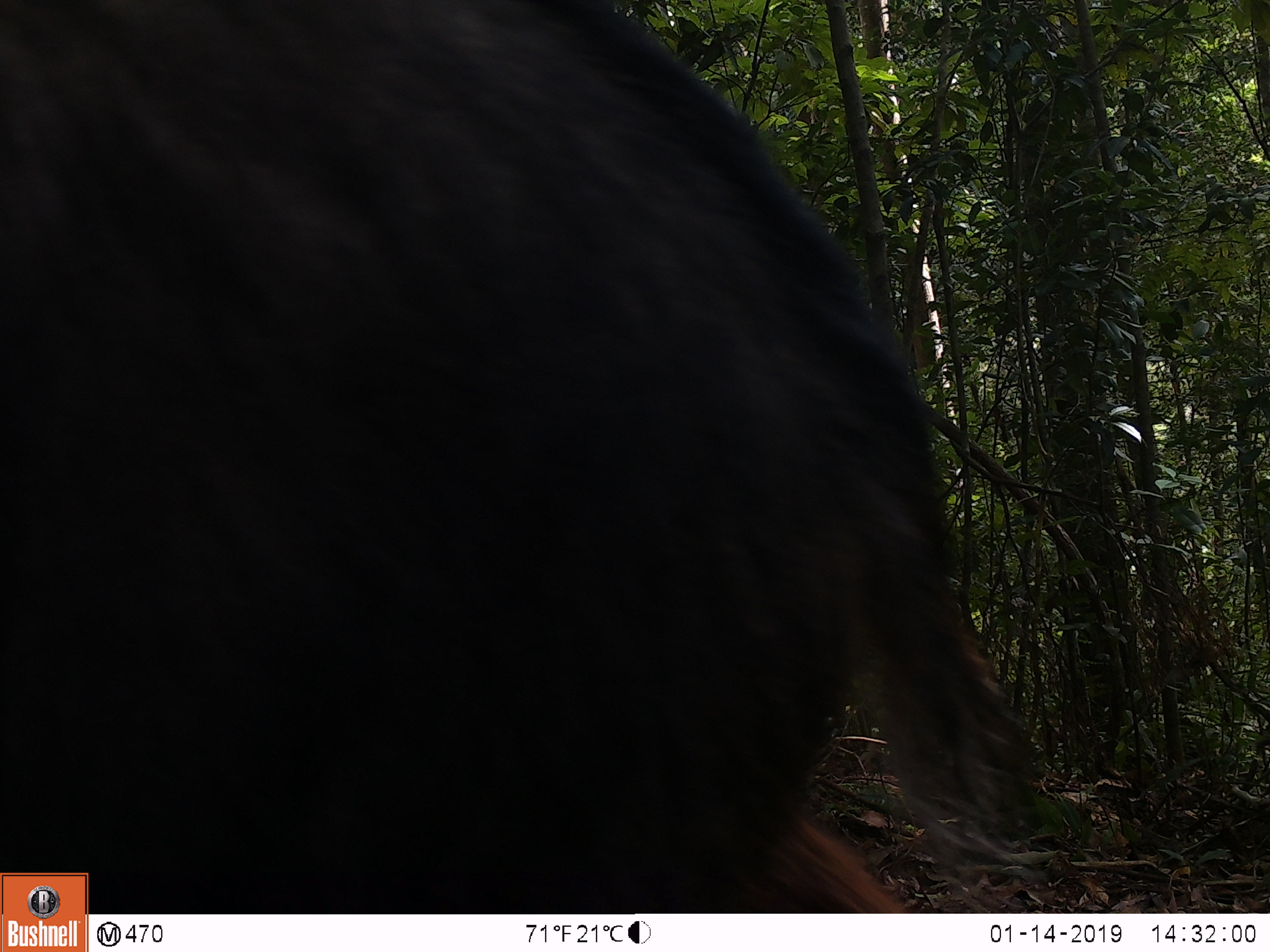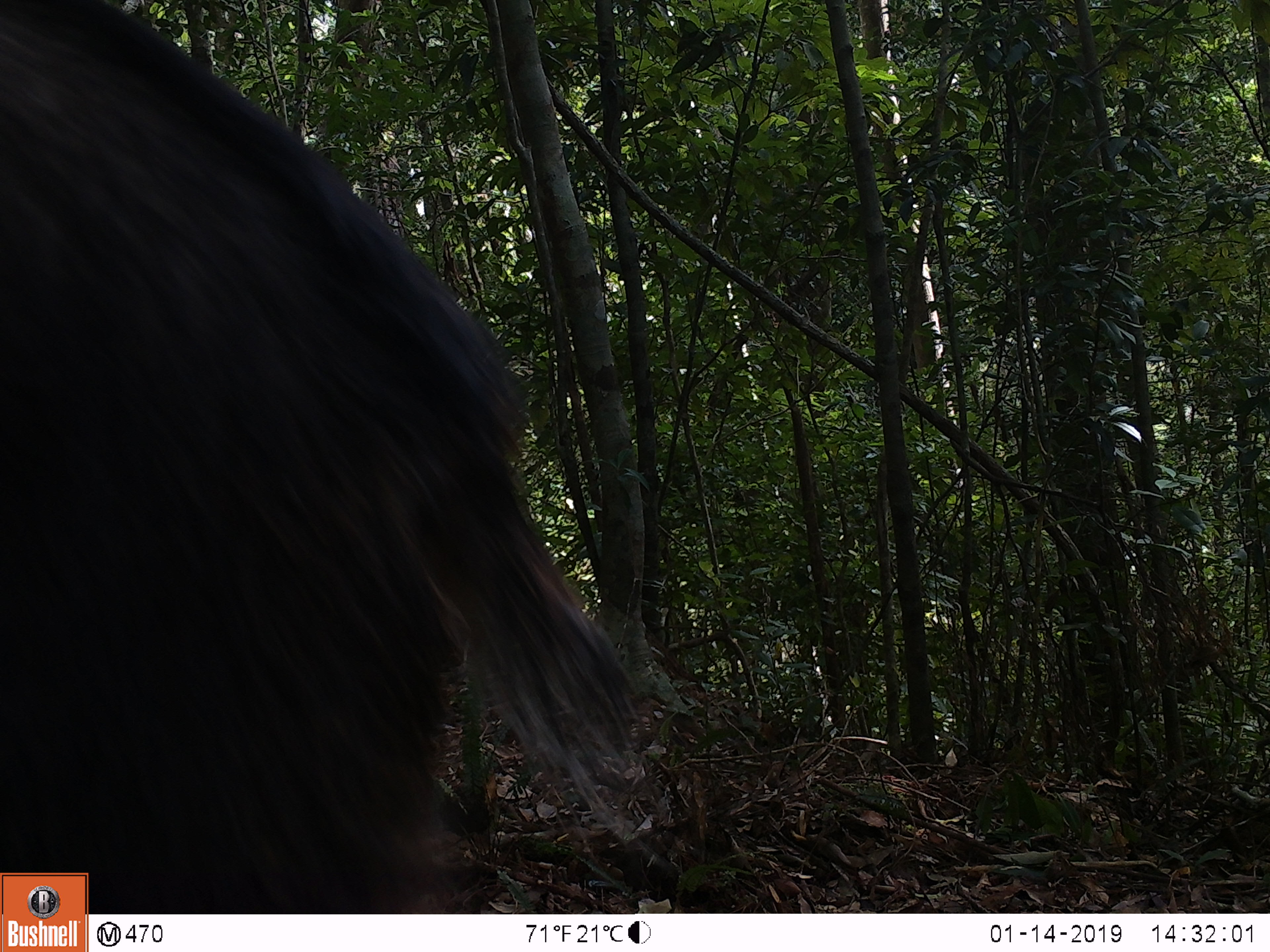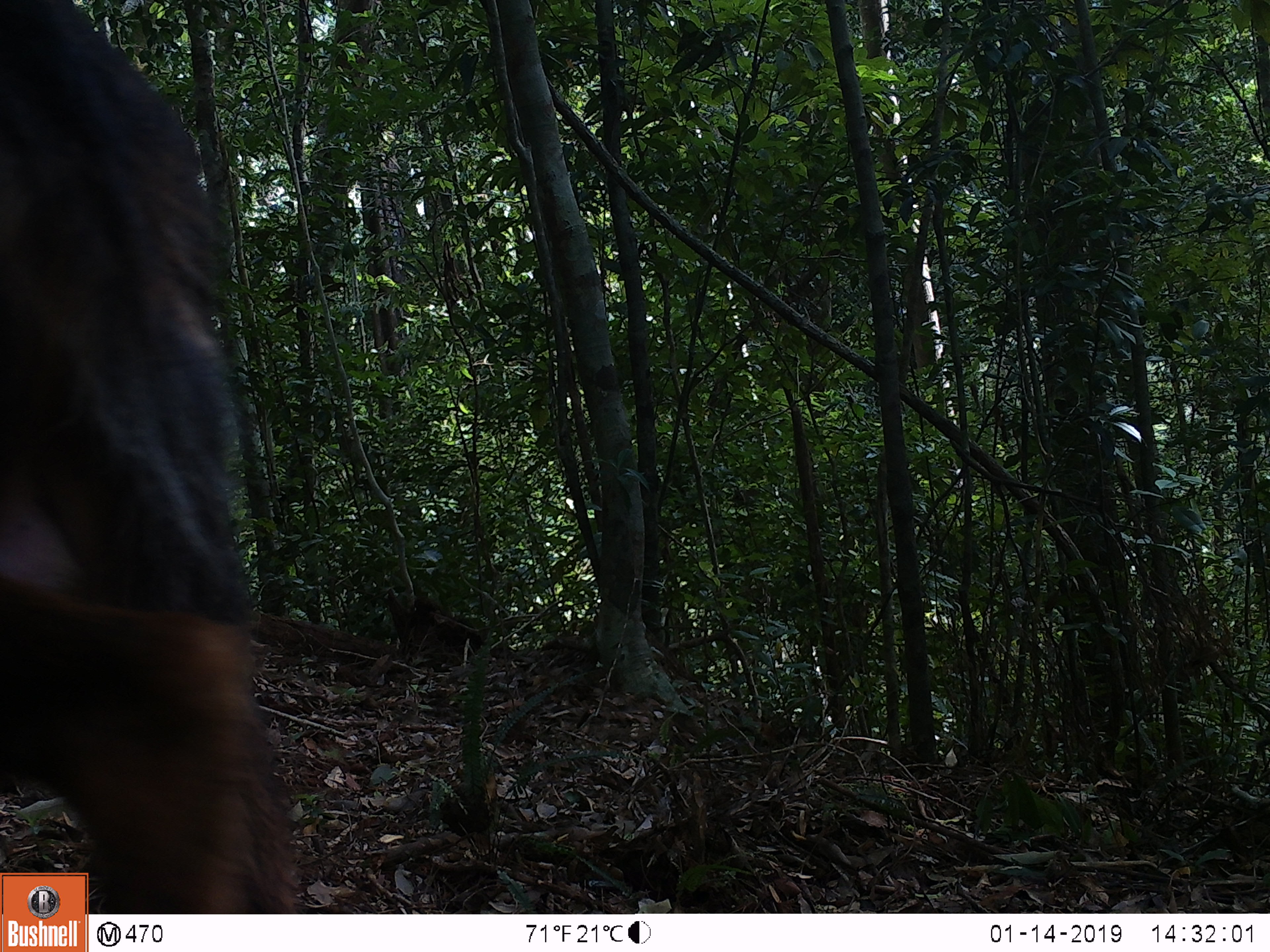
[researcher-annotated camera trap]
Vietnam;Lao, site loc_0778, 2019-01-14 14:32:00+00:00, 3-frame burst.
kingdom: Animalia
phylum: Chordata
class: Mammalia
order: Artiodactyla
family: Bovidae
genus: Capricornis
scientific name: Capricornis sumatraensis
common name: chinese serow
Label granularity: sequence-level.